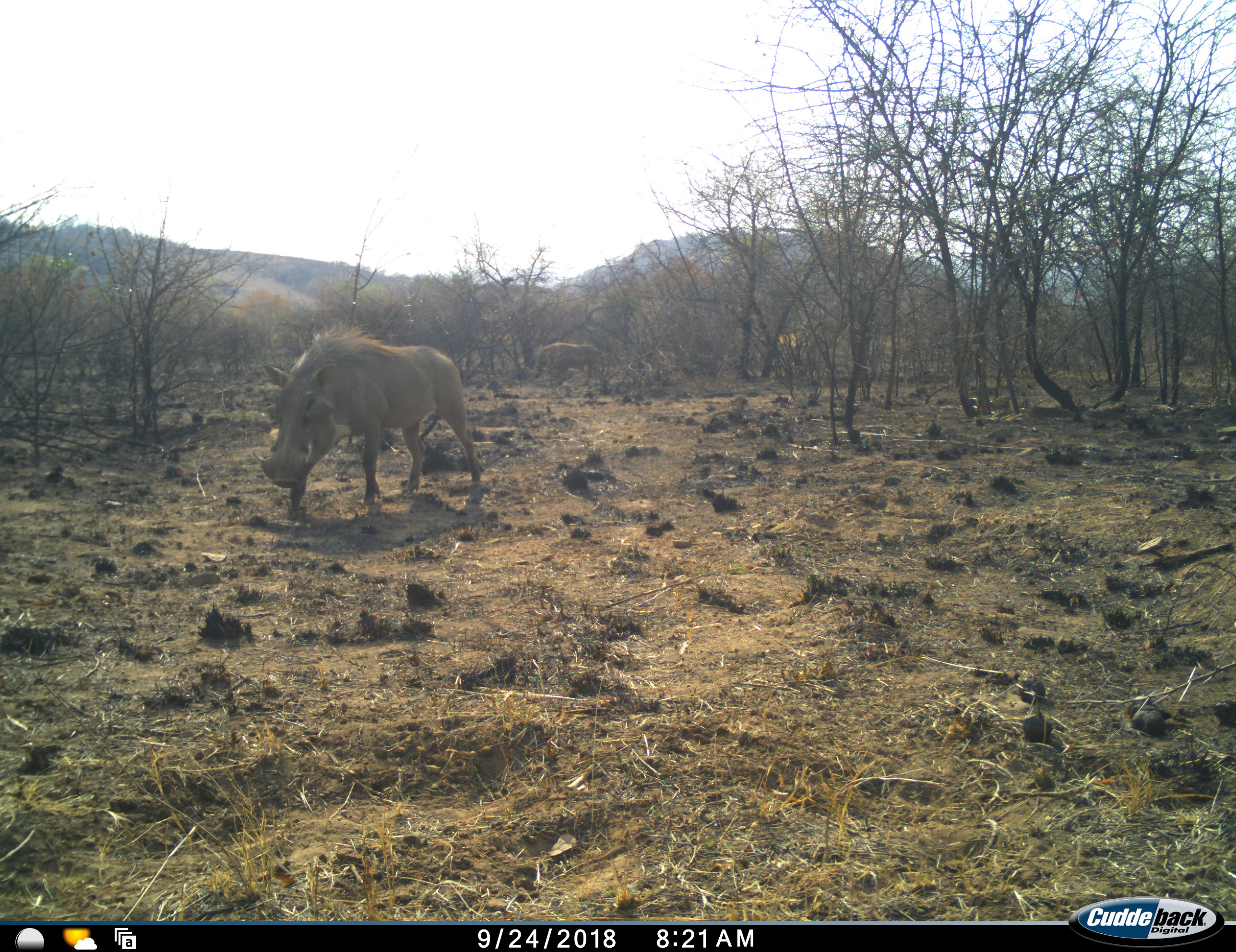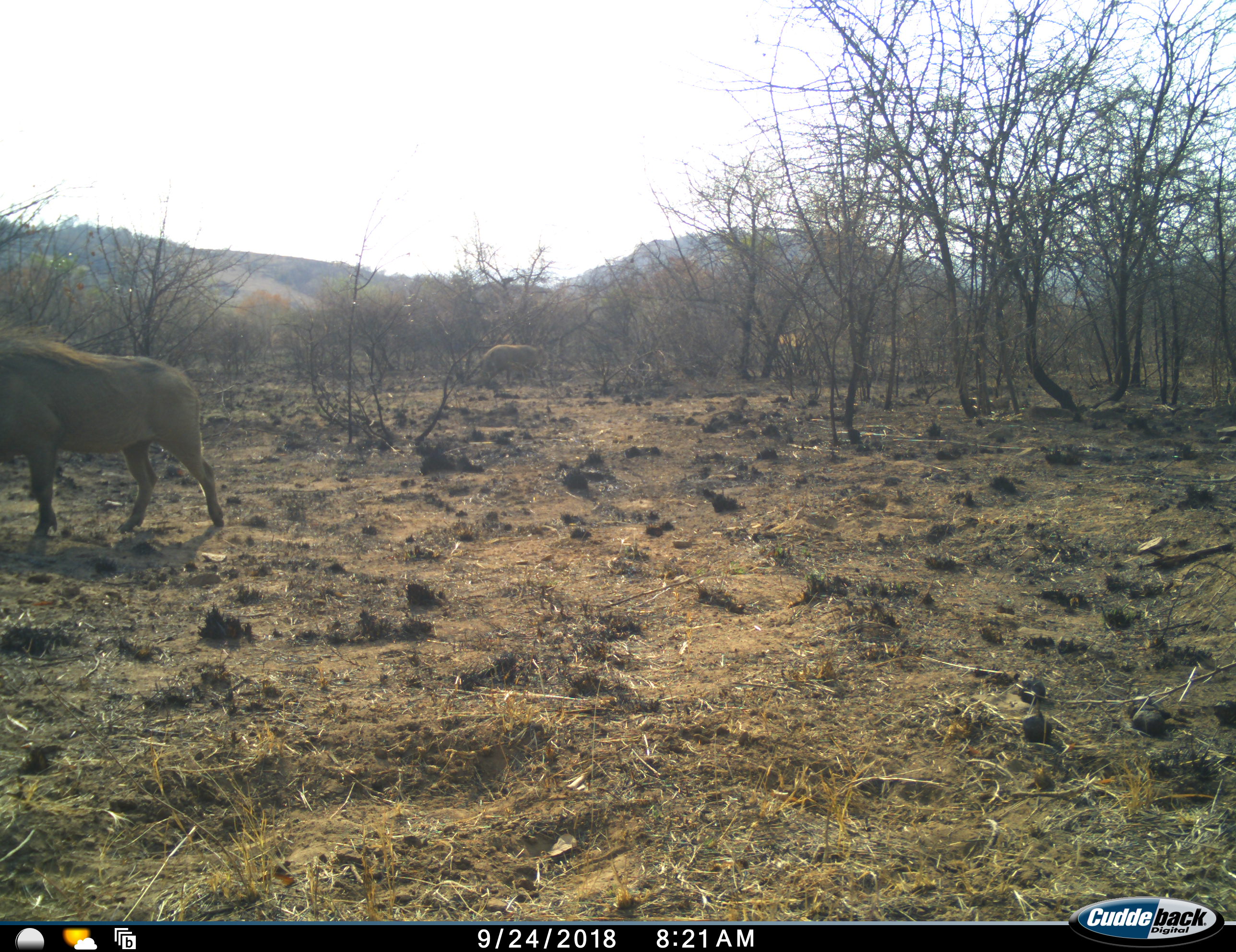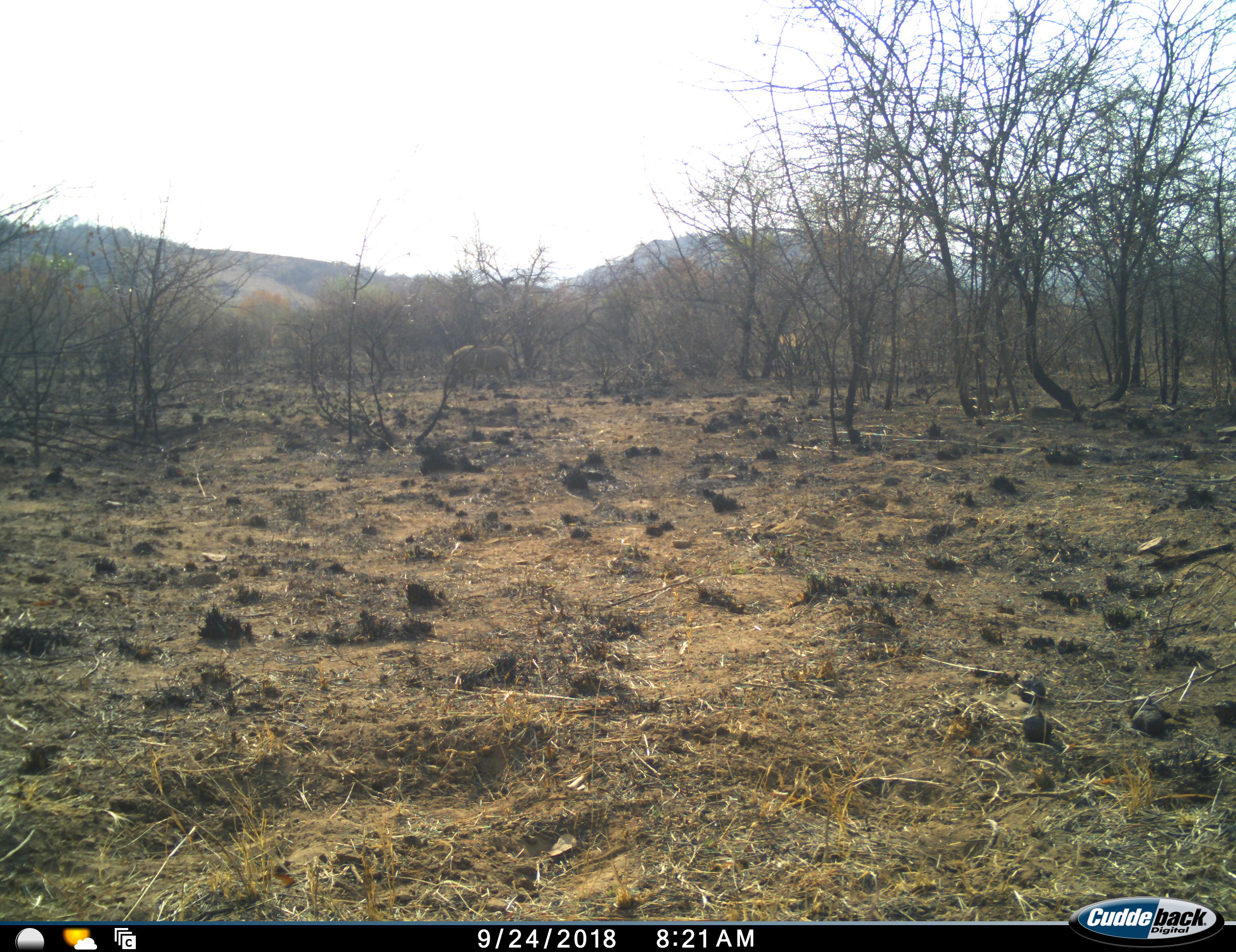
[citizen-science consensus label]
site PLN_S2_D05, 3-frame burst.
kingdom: Animalia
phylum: Chordata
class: Mammalia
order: Artiodactyla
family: Suidae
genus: Phacochoerus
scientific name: Phacochoerus africanus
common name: warthog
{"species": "warthog (Phacochoerus africanus)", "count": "2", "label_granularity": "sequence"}